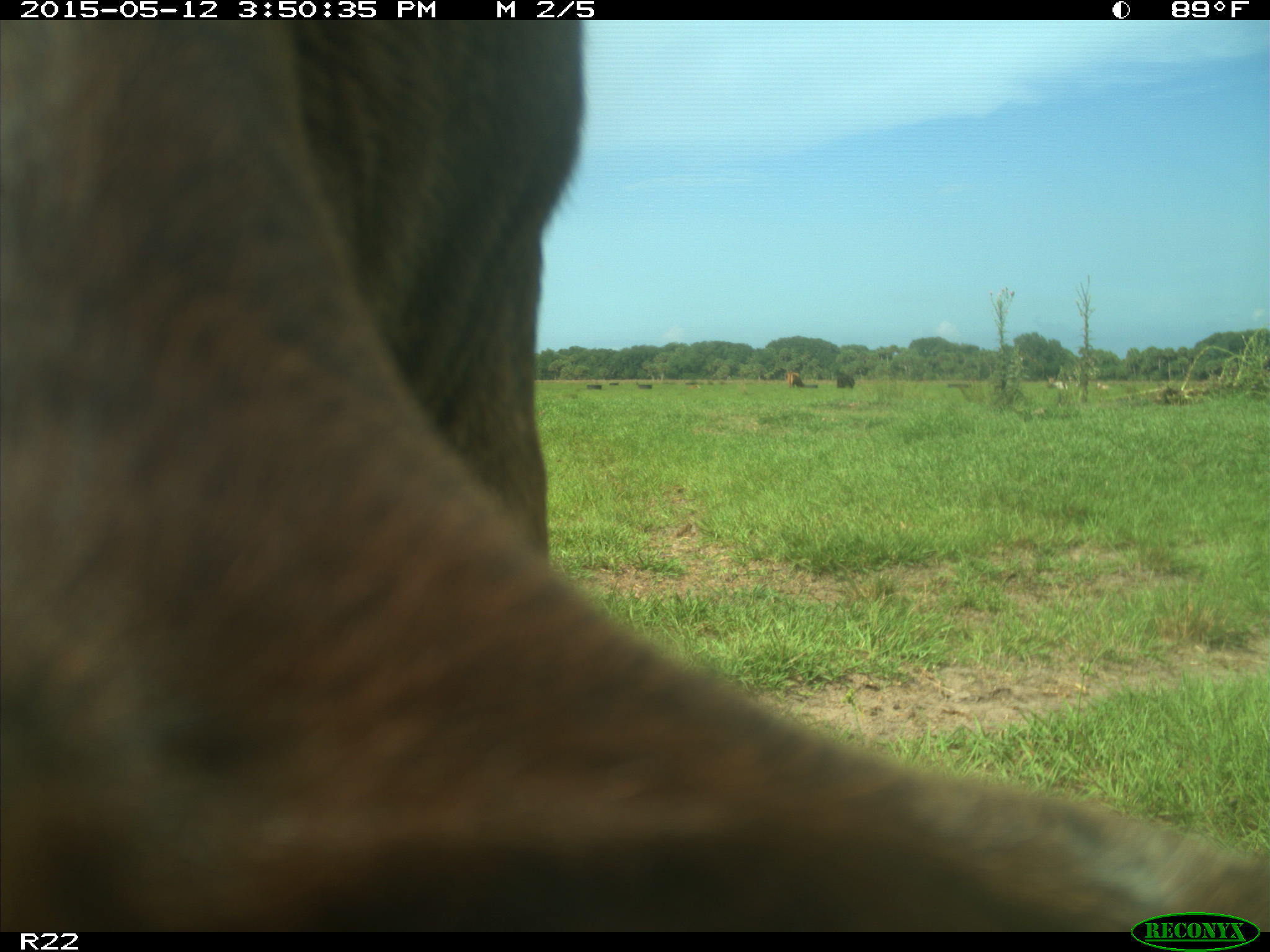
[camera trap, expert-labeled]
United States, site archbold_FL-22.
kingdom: Animalia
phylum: Chordata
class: Mammalia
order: Artiodactyla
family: Bovidae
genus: Bos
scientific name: Bos taurus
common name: domestic cow